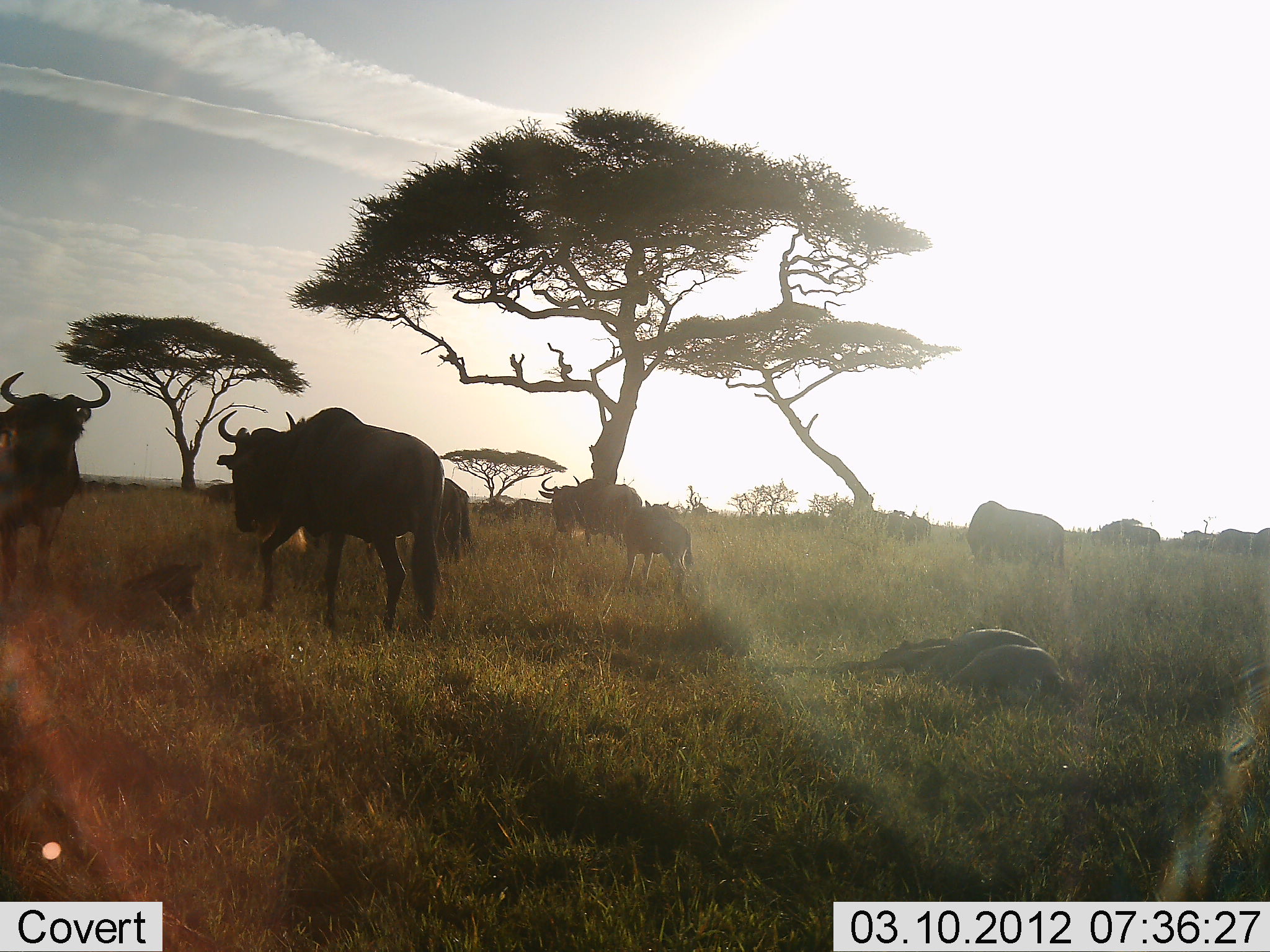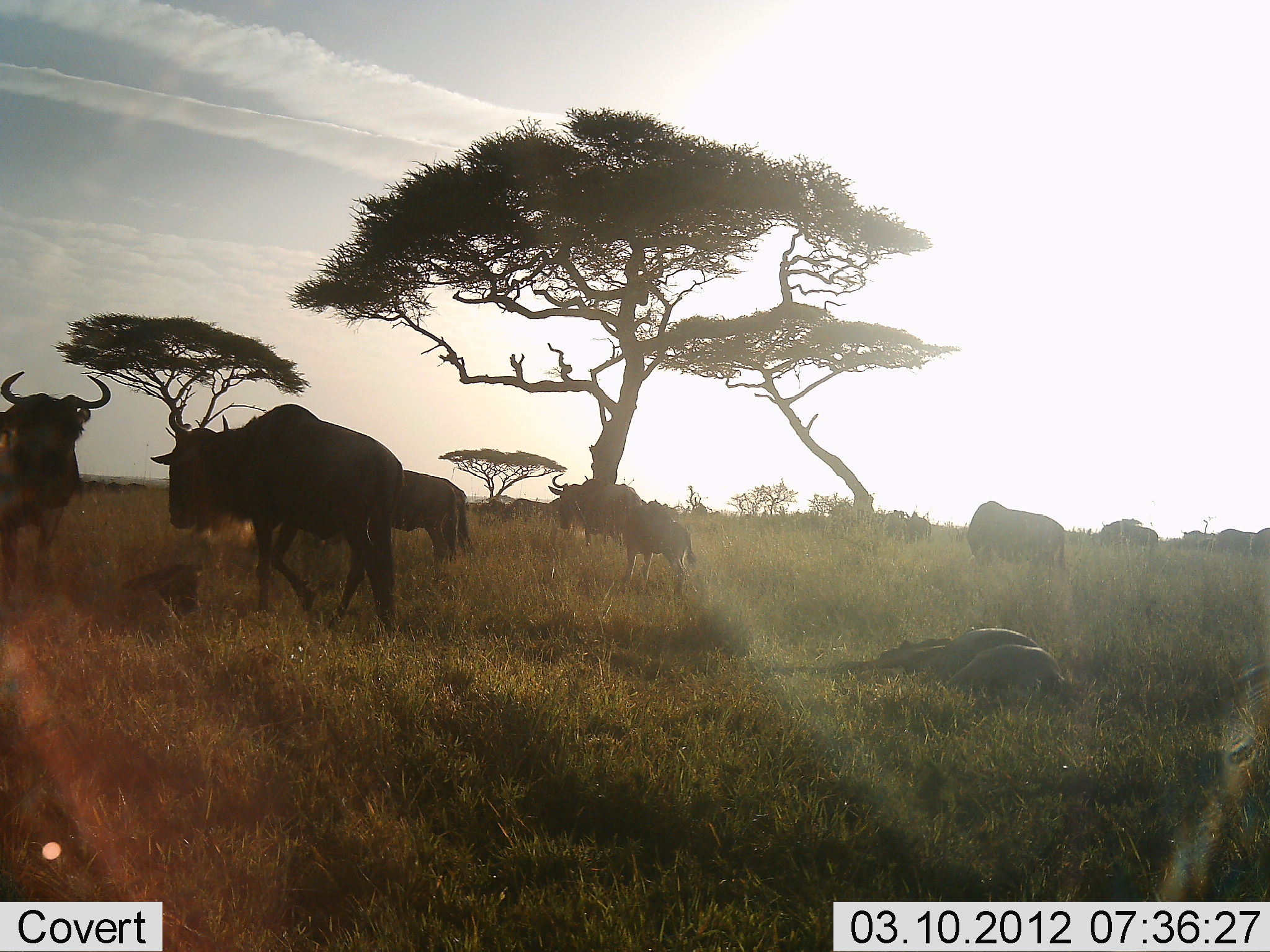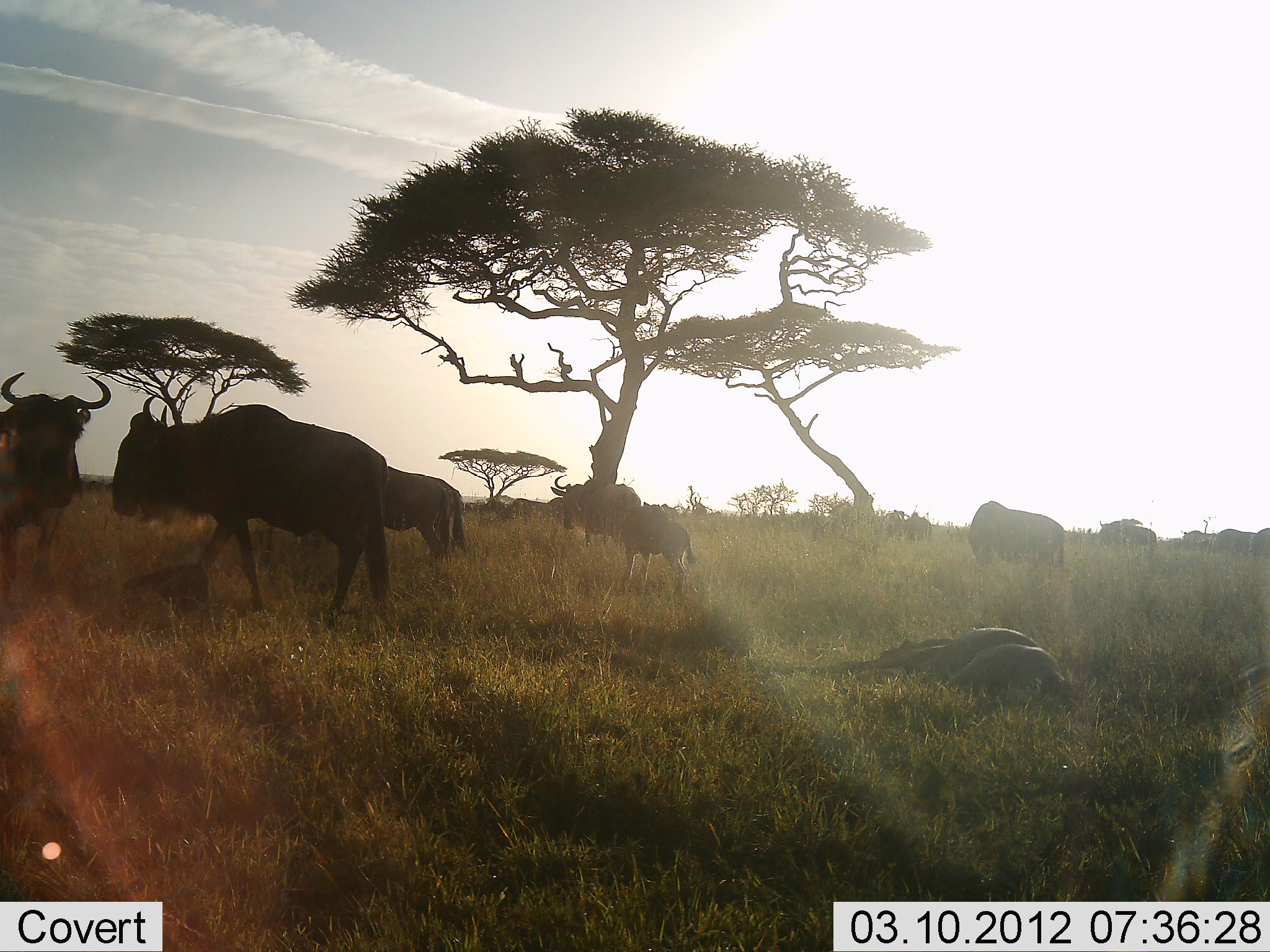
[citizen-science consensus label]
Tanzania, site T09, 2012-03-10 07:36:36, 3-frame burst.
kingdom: Animalia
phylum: Chordata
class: Mammalia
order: Artiodactyla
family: Bovidae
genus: Connochaetes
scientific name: Connochaetes taurinus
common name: blue wildebeest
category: wildebeest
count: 11-50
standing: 73%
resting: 87%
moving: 67%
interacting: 0%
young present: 67%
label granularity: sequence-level